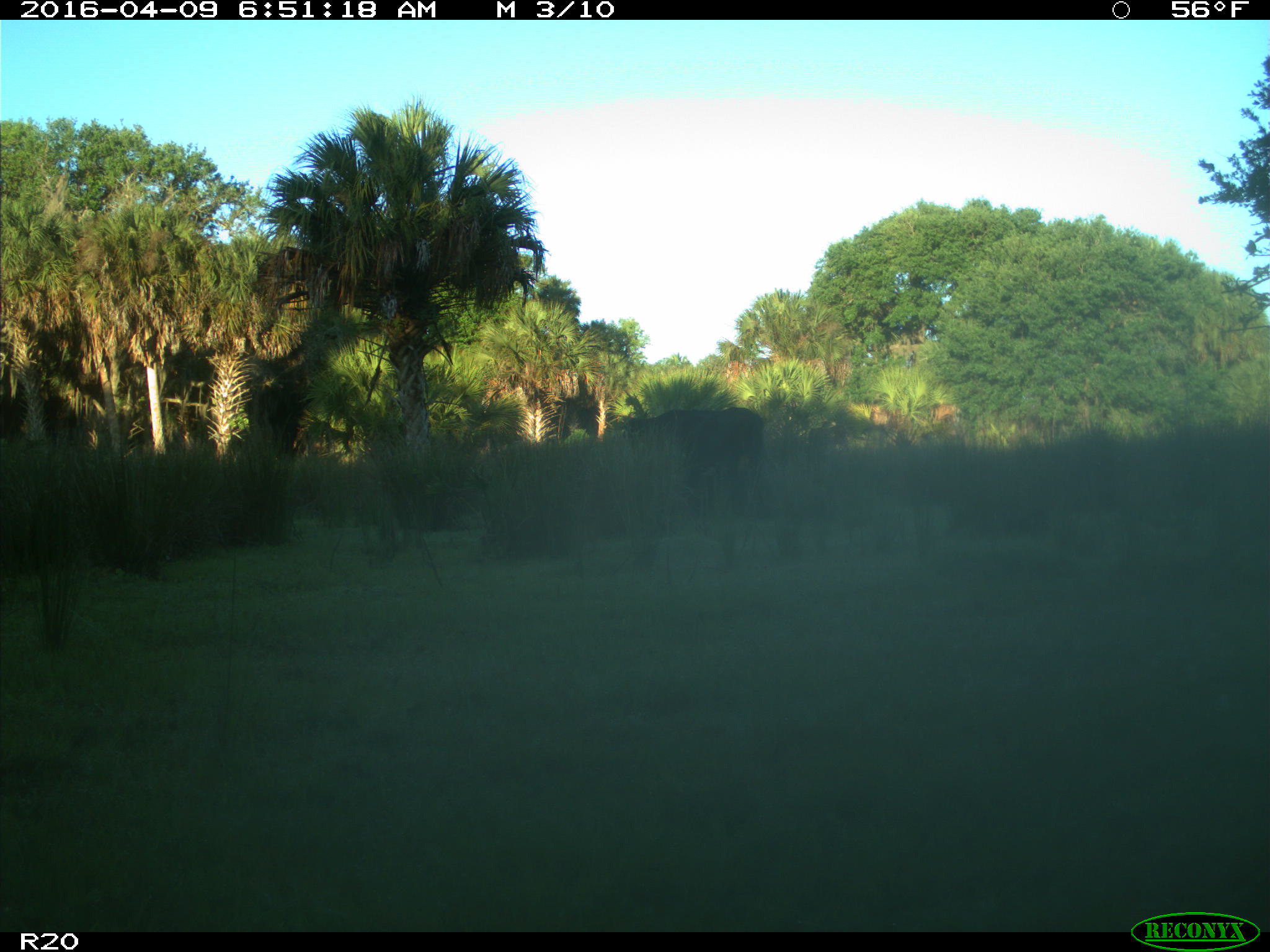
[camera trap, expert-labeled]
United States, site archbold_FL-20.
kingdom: Animalia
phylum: Chordata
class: Mammalia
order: Artiodactyla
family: Bovidae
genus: Bos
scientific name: Bos taurus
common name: domestic cow